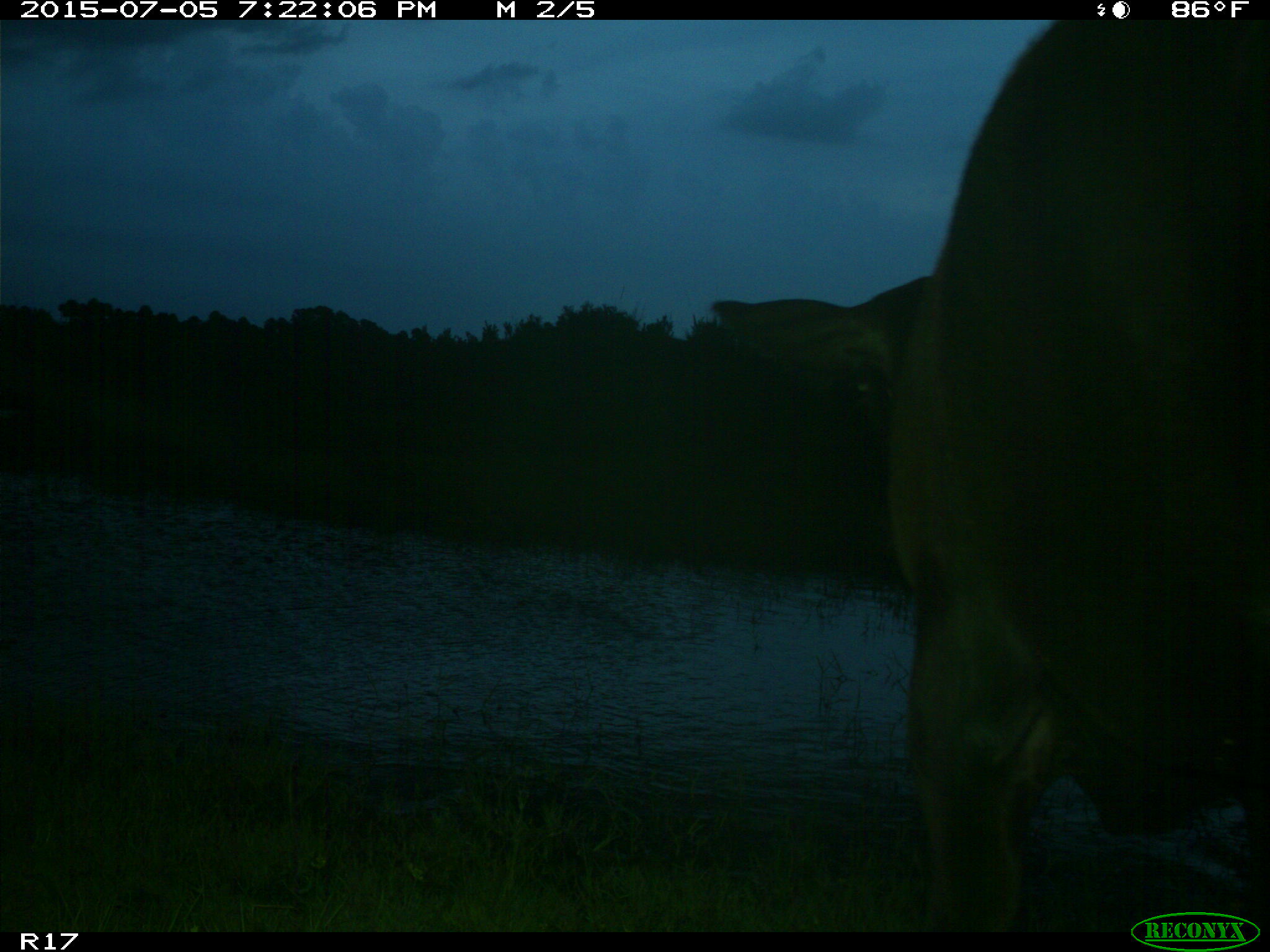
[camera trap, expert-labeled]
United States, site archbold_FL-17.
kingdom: Animalia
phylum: Chordata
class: Mammalia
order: Artiodactyla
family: Bovidae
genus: Bos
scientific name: Bos taurus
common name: domestic cow